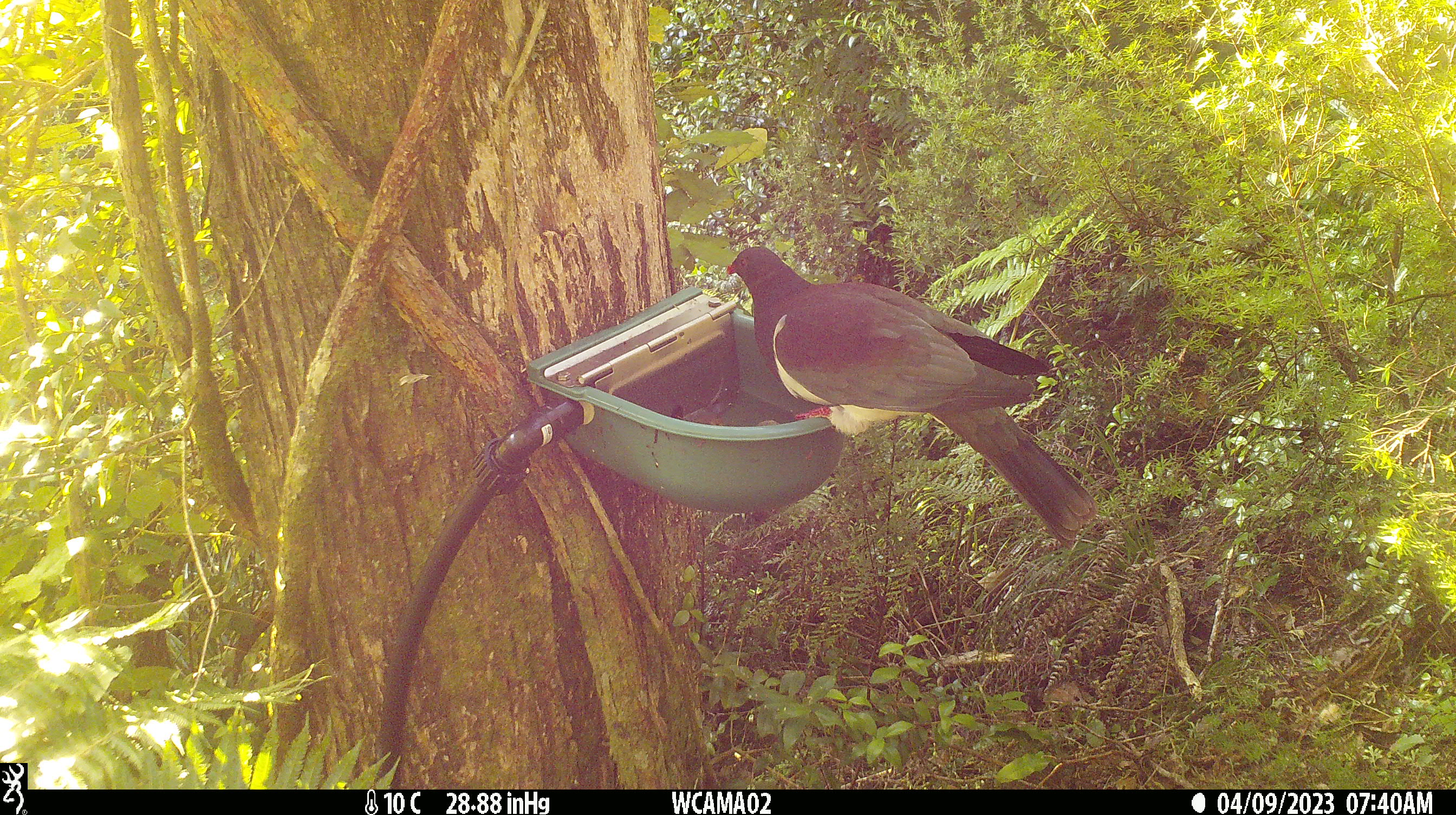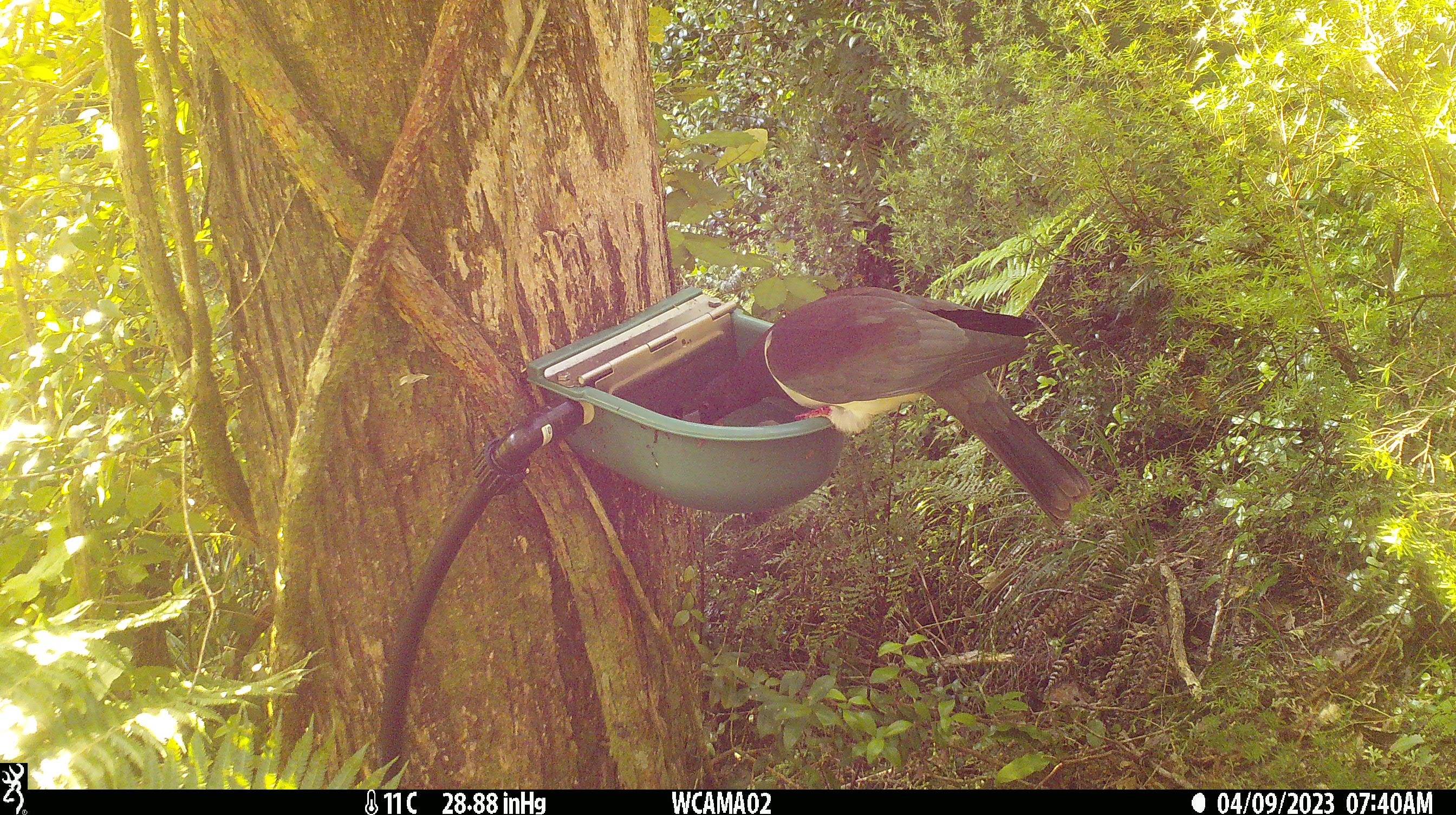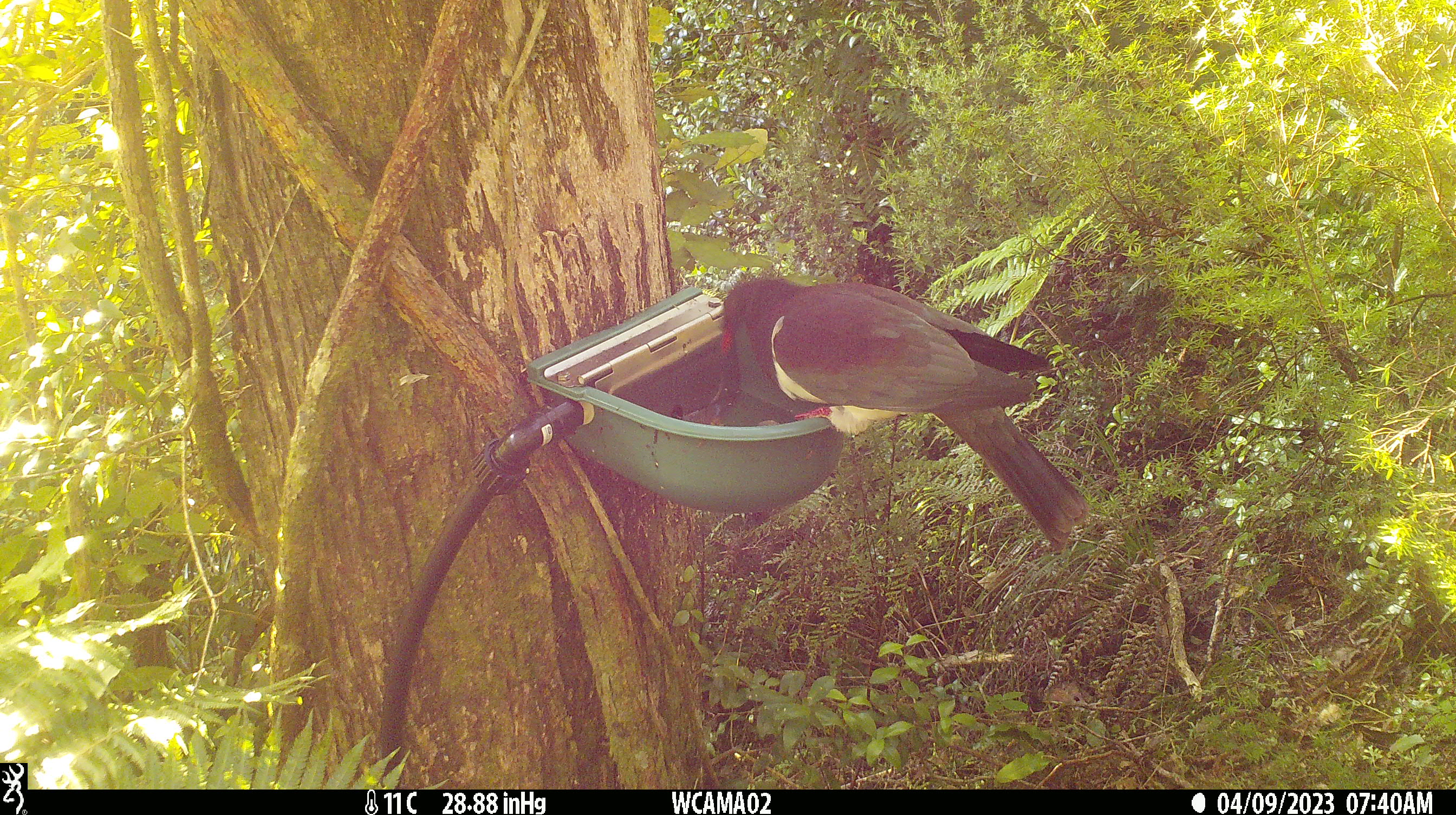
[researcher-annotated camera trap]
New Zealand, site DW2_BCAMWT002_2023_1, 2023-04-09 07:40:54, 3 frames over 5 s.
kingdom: Animalia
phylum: Chordata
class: Aves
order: Columbiformes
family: Columbidae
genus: Hemiphaga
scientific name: Hemiphaga novaeseelandiae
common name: new zealand pigeon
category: kereru